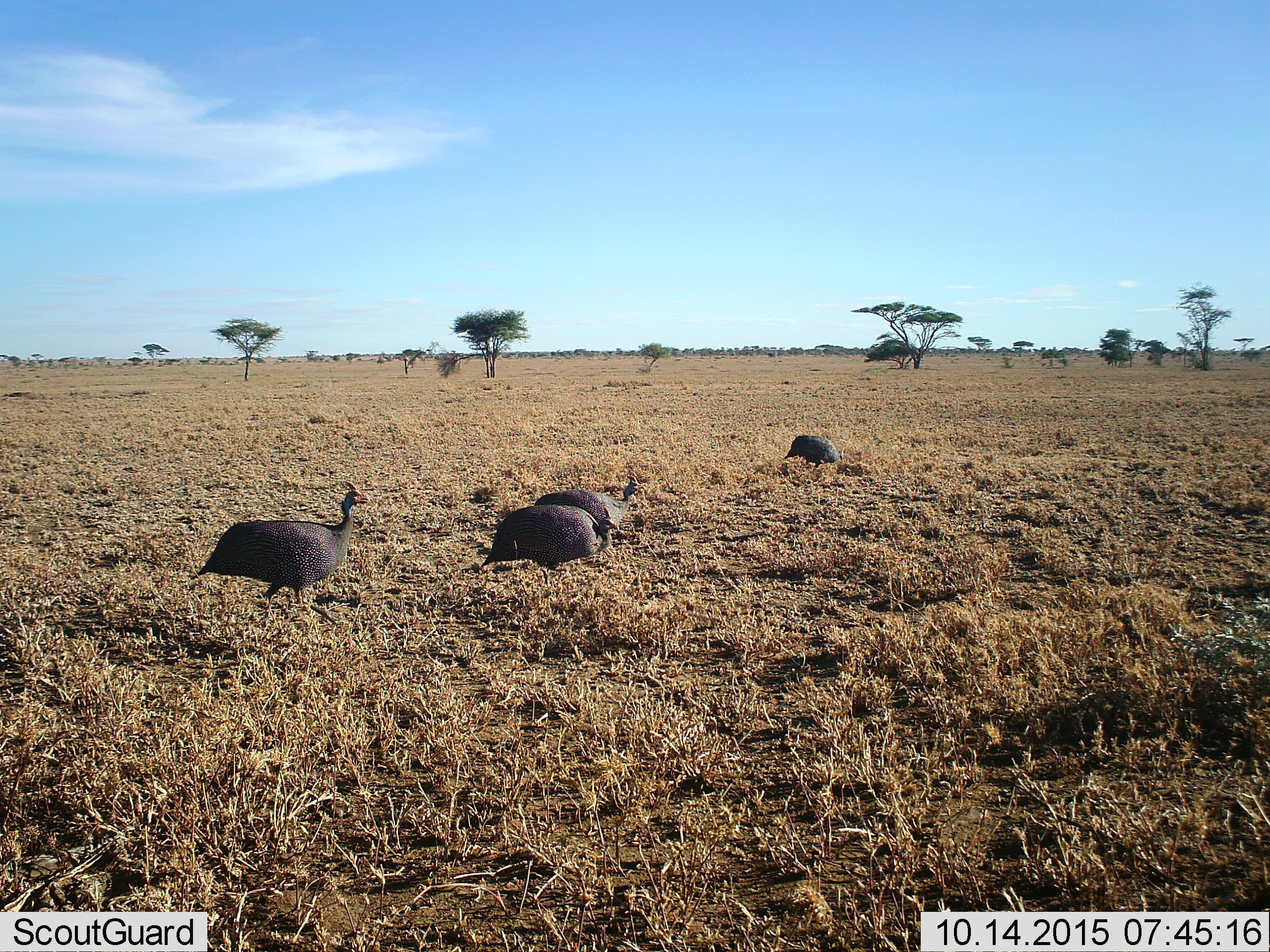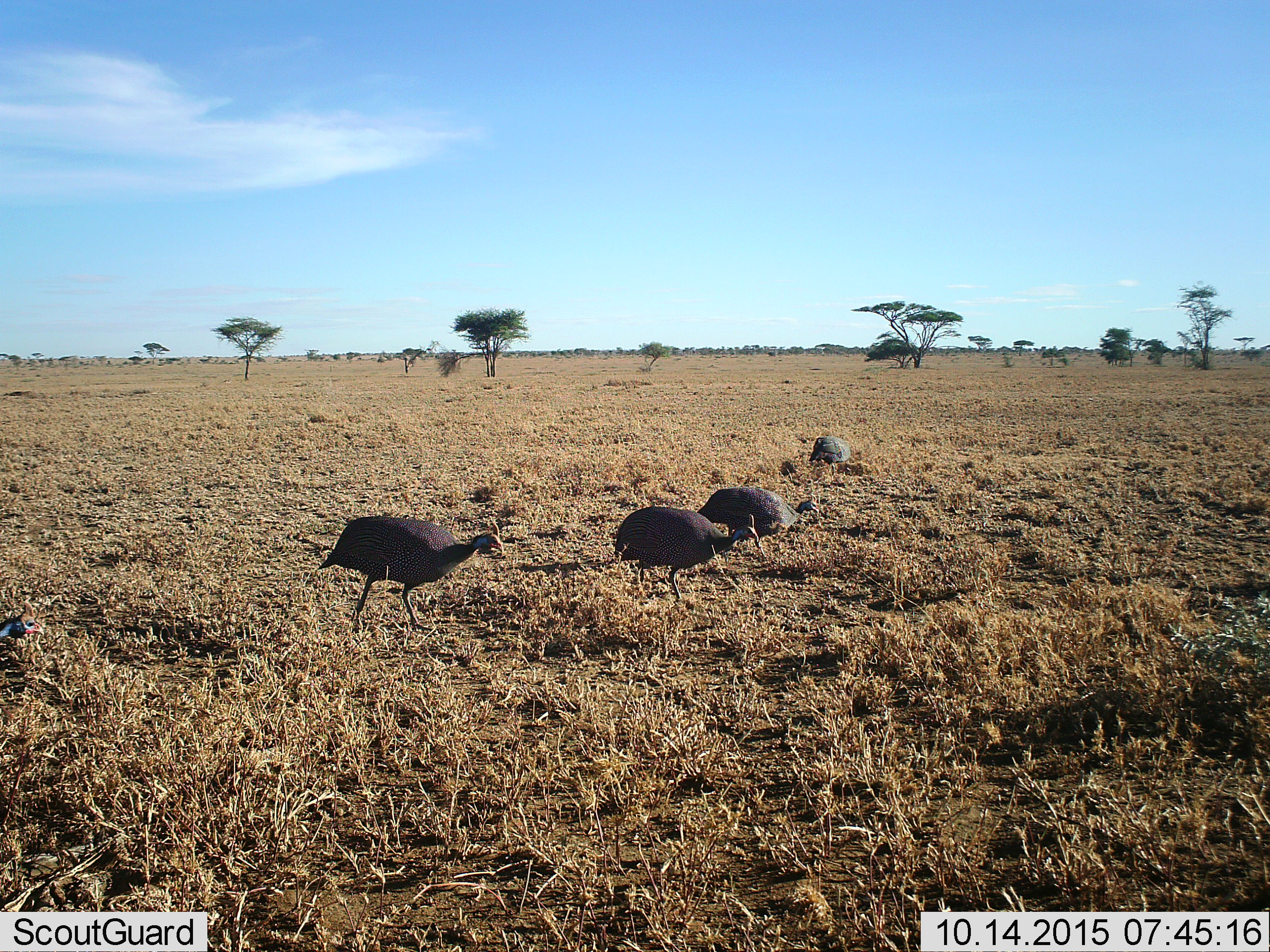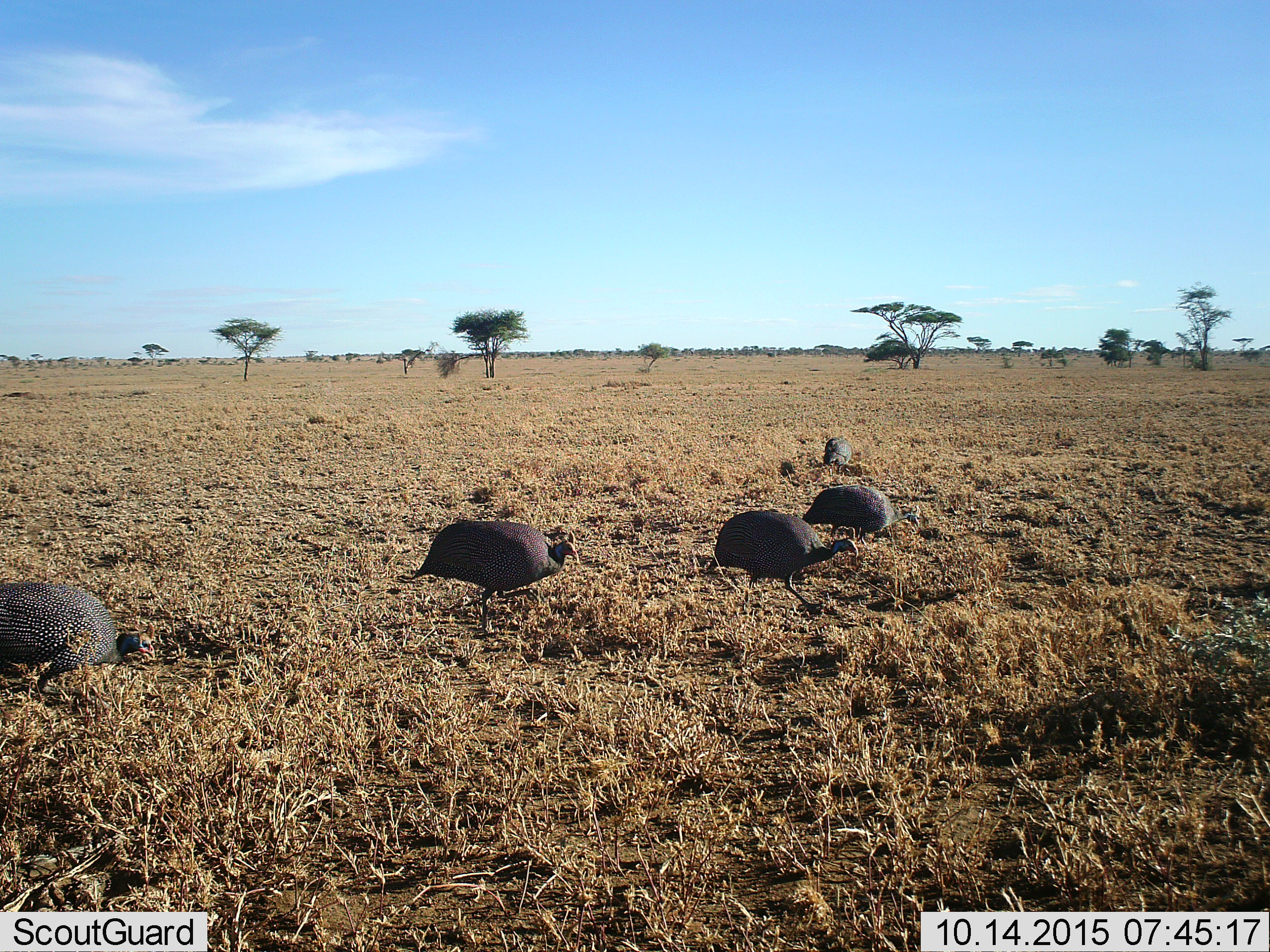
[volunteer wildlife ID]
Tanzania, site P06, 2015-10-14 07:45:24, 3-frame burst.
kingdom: Animalia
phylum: Chordata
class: Aves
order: Galliformes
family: Numididae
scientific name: Numididae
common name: guinea fowl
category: guineafowl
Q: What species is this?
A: Guineafowl (guinea fowl) (Numididae).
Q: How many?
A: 5.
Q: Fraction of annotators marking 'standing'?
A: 29%.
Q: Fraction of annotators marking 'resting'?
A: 0%.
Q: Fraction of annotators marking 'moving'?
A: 86%.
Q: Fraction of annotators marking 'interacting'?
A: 0%.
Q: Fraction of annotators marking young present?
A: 0%.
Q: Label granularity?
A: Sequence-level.